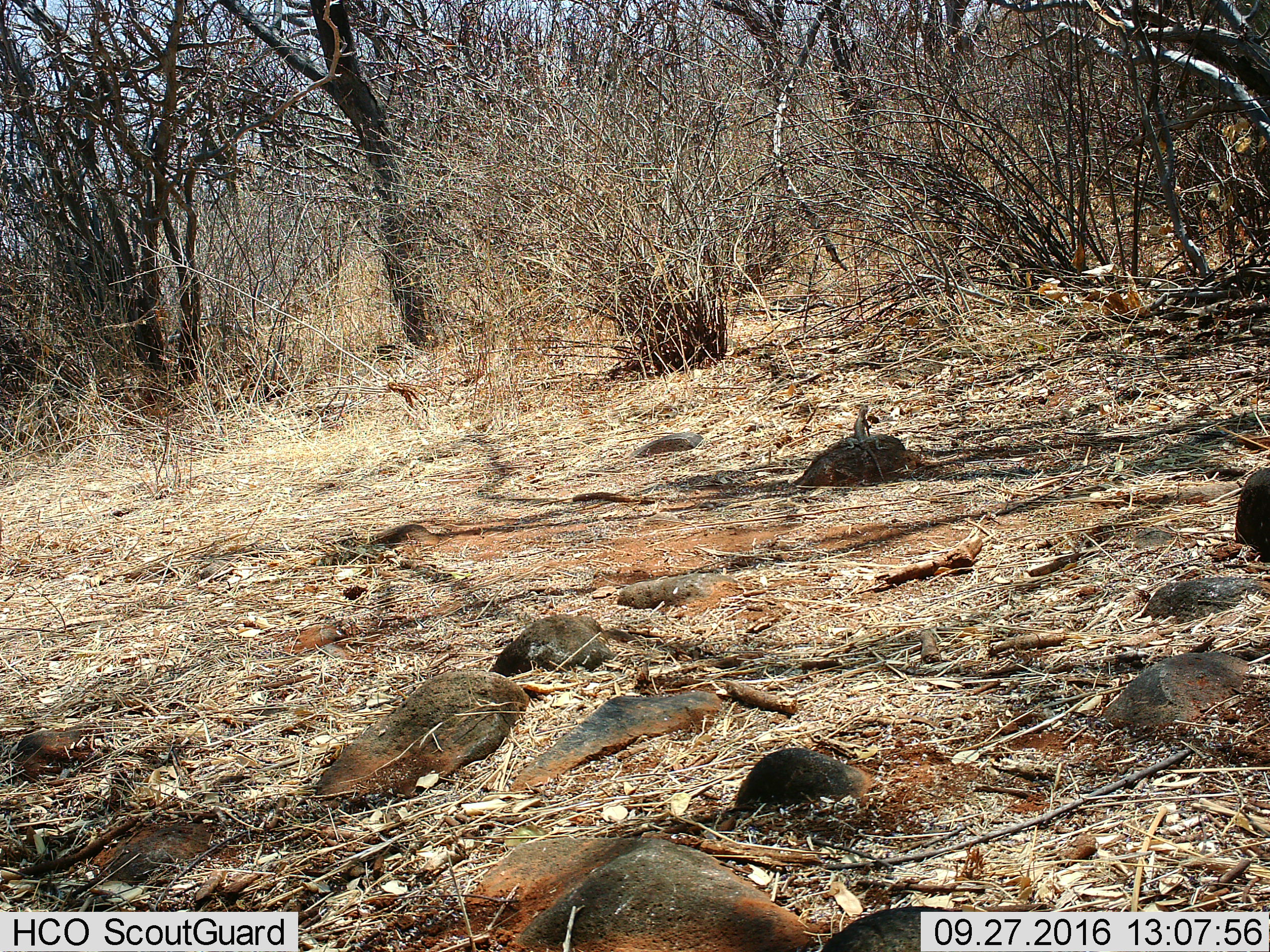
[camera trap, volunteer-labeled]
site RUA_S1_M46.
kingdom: Animalia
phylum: Chordata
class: Reptilia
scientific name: Reptilia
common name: reptile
Reptile (Reptilia), count 1. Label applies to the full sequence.